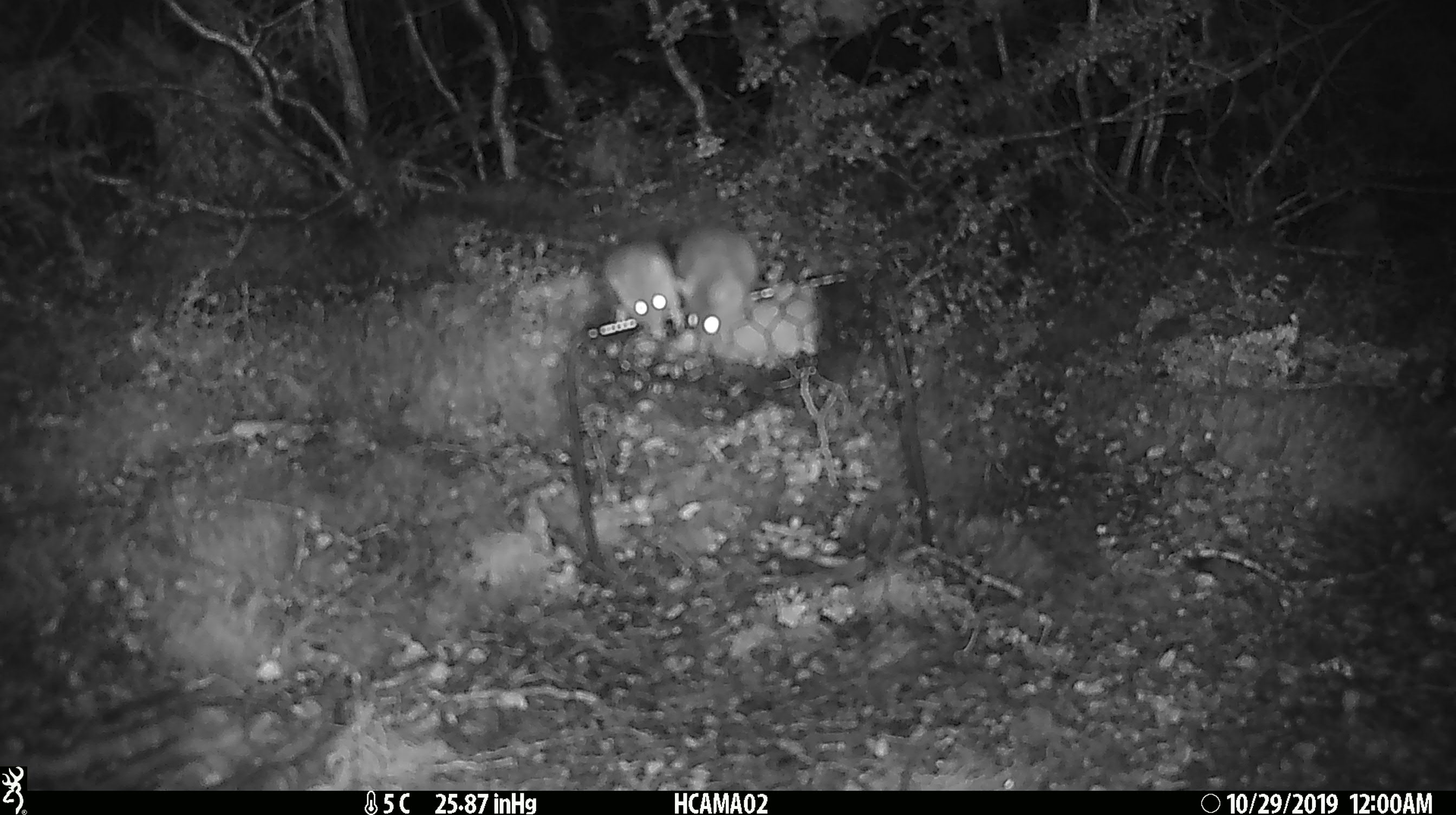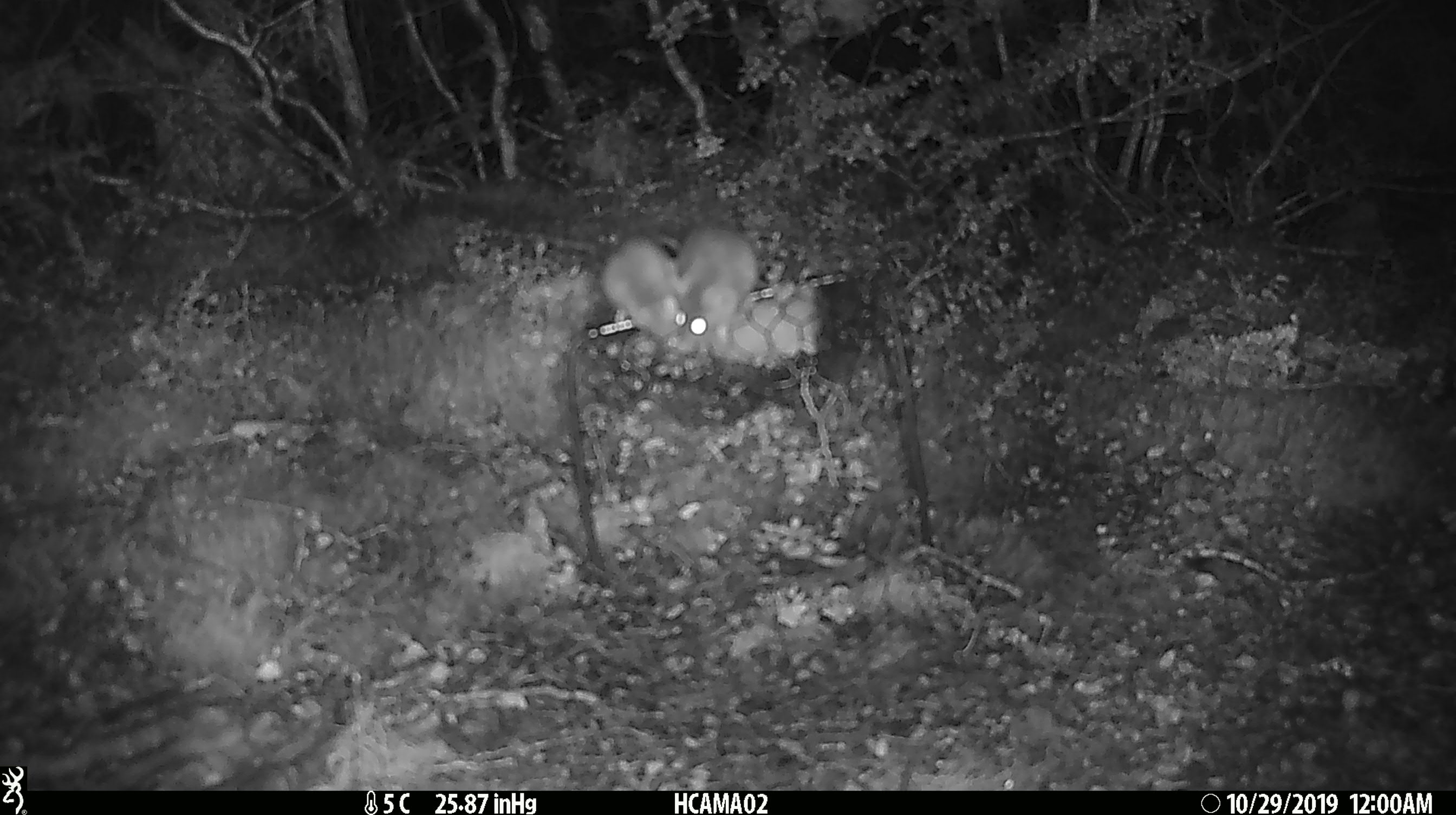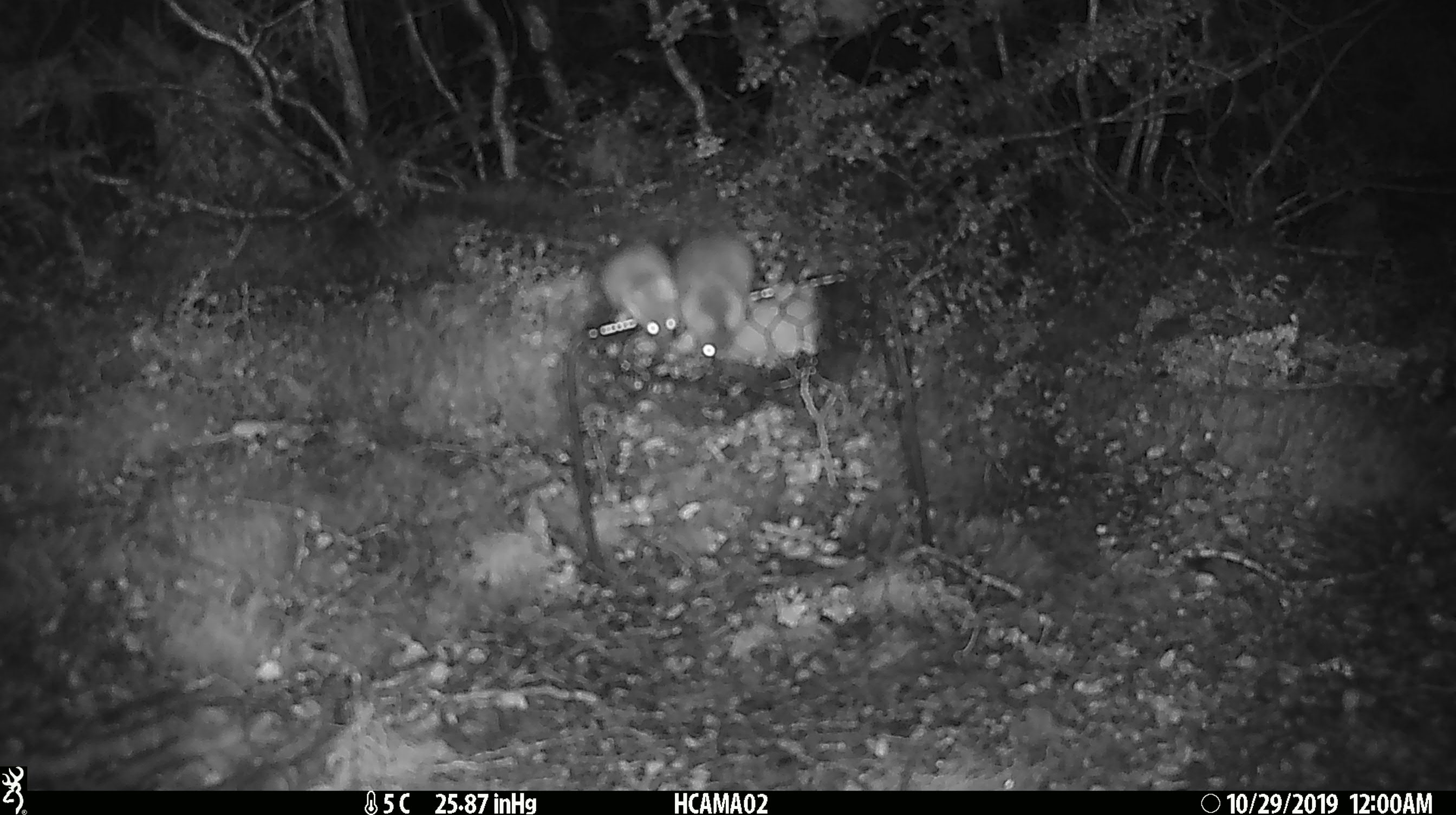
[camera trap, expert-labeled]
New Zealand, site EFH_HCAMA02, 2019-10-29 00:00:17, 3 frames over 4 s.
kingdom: Animalia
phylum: Chordata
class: Mammalia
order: Rodentia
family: Muridae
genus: Mus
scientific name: Mus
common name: mouse